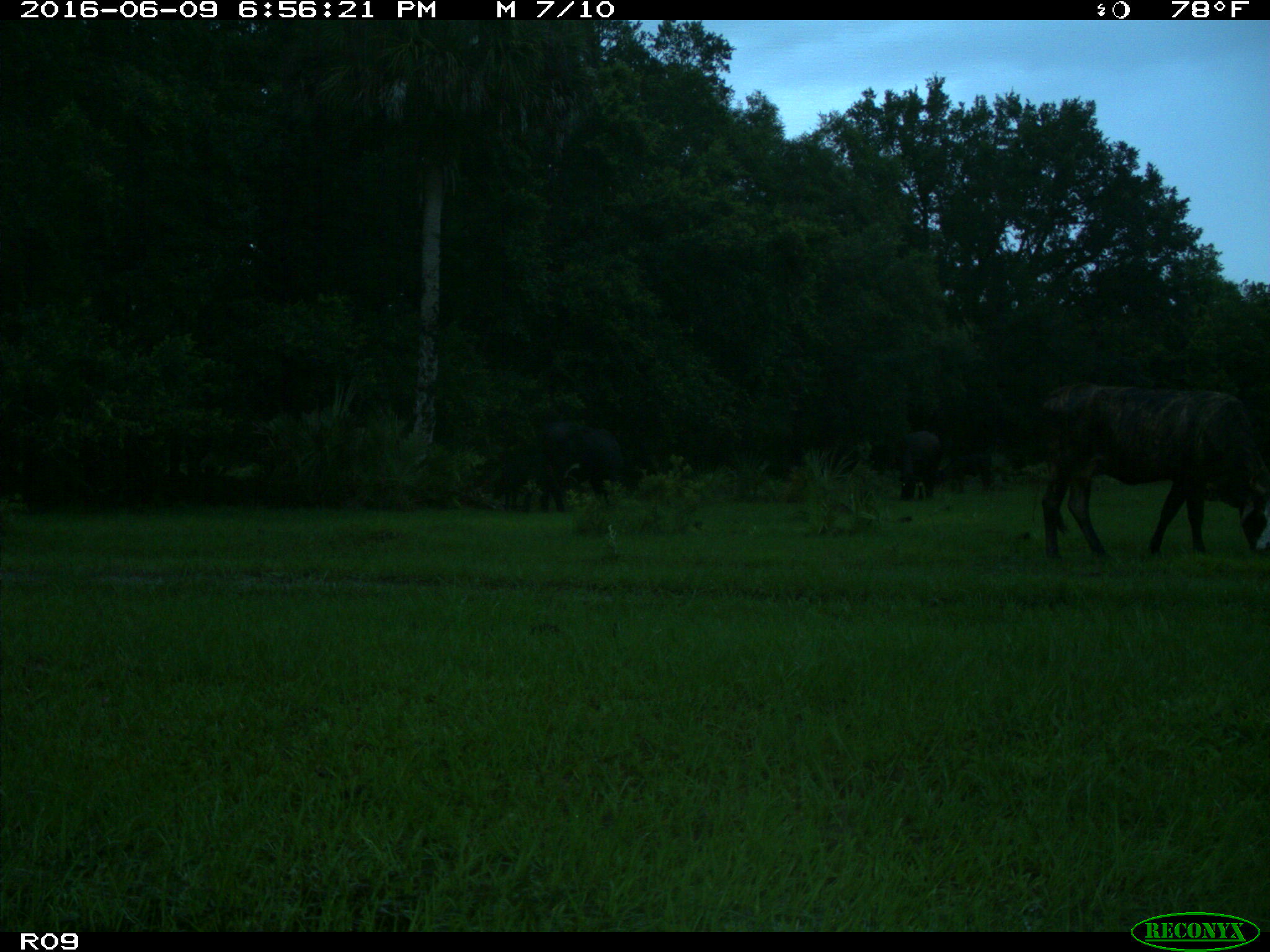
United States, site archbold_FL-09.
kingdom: Animalia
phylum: Chordata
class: Mammalia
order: Artiodactyla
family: Bovidae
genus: Bos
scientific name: Bos taurus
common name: domestic cow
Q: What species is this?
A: Bos taurus (domestic cow).